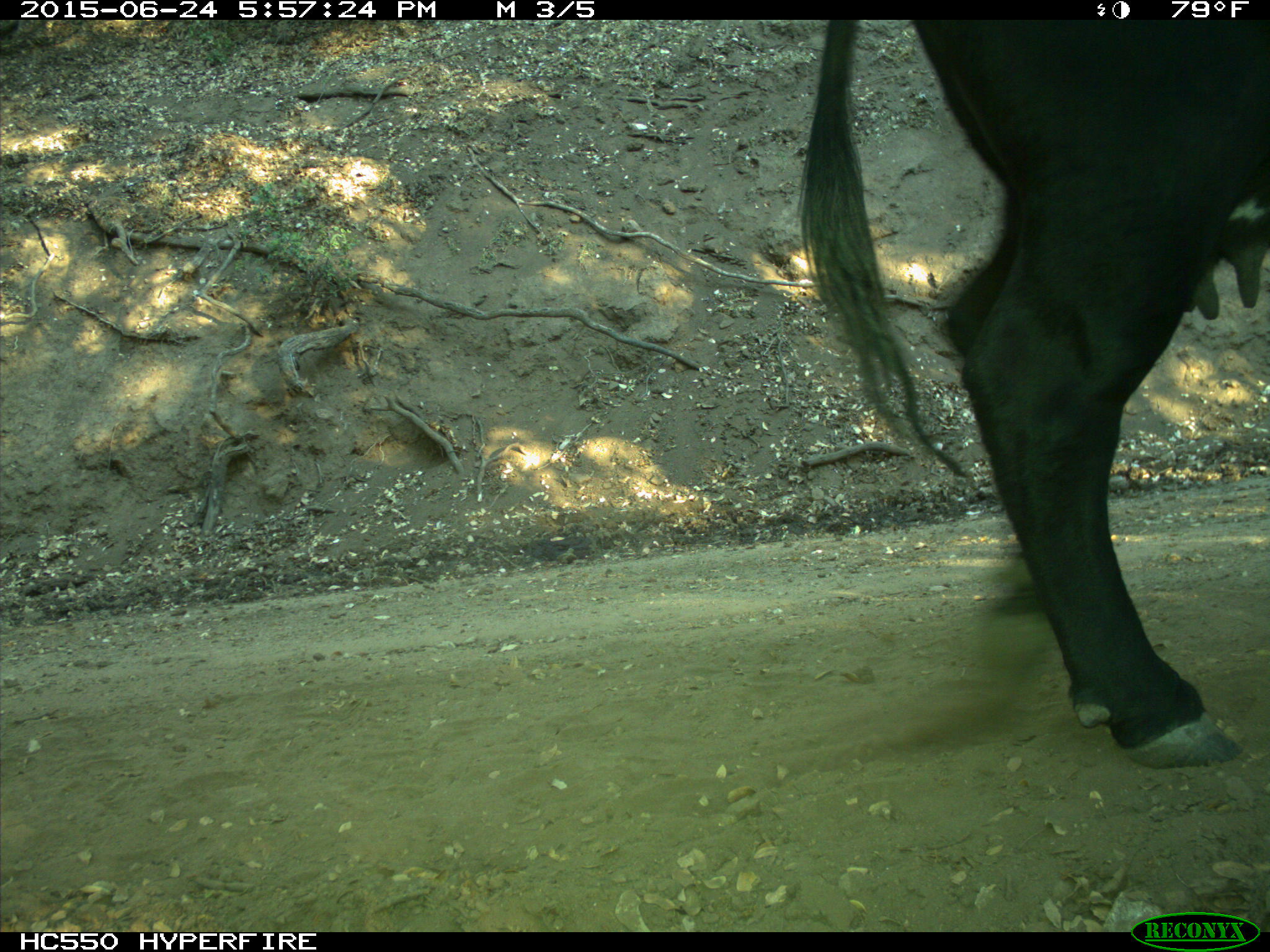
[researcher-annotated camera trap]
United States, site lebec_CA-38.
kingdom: Animalia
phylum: Chordata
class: Mammalia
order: Artiodactyla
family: Bovidae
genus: Bos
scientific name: Bos taurus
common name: domestic cow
Bos taurus (domestic cow).